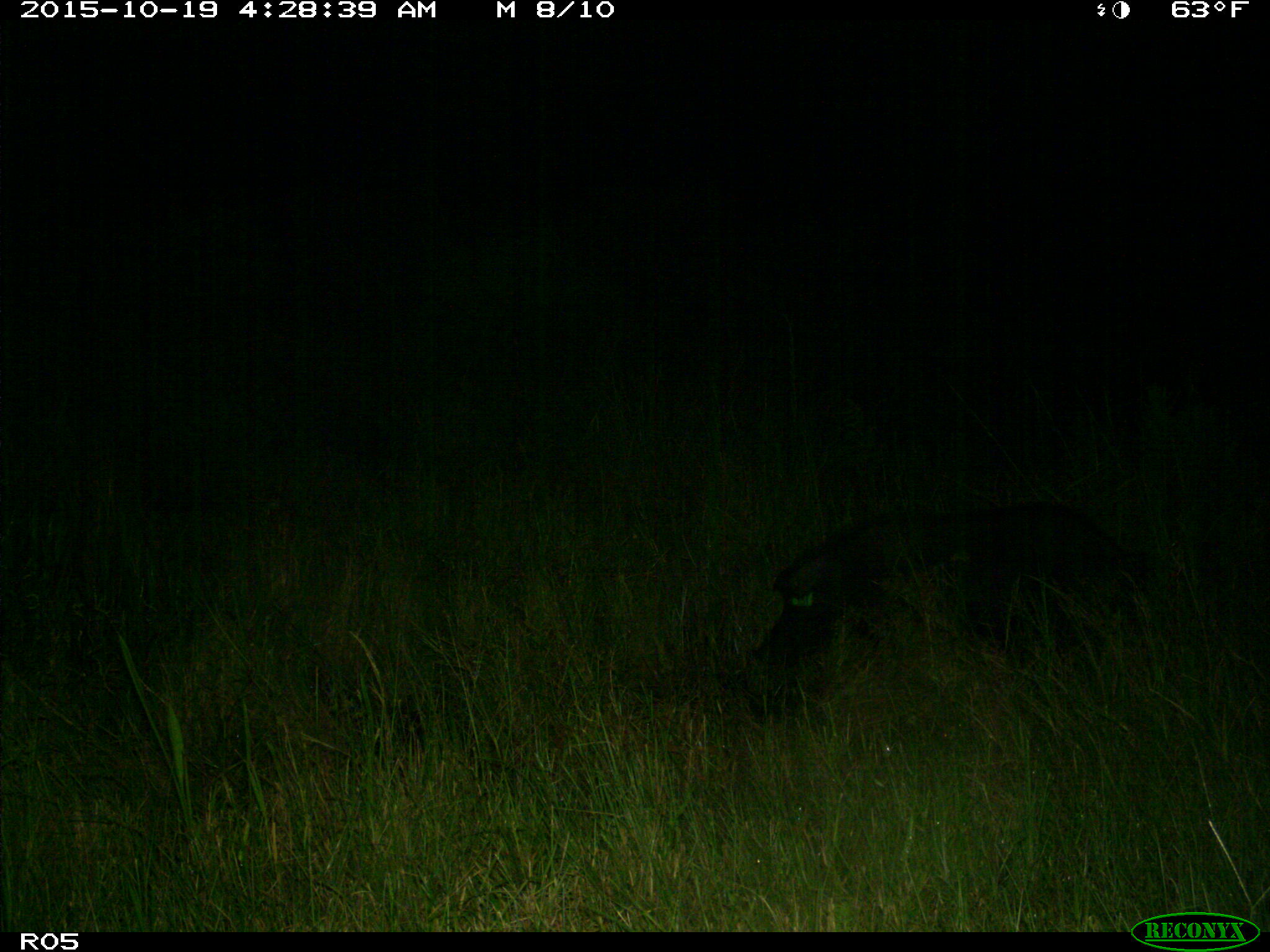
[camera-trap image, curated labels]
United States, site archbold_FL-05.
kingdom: Animalia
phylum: Chordata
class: Mammalia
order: Artiodactyla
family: Suidae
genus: Sus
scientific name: Sus scrofa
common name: wild boar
Sus scrofa (wild boar).